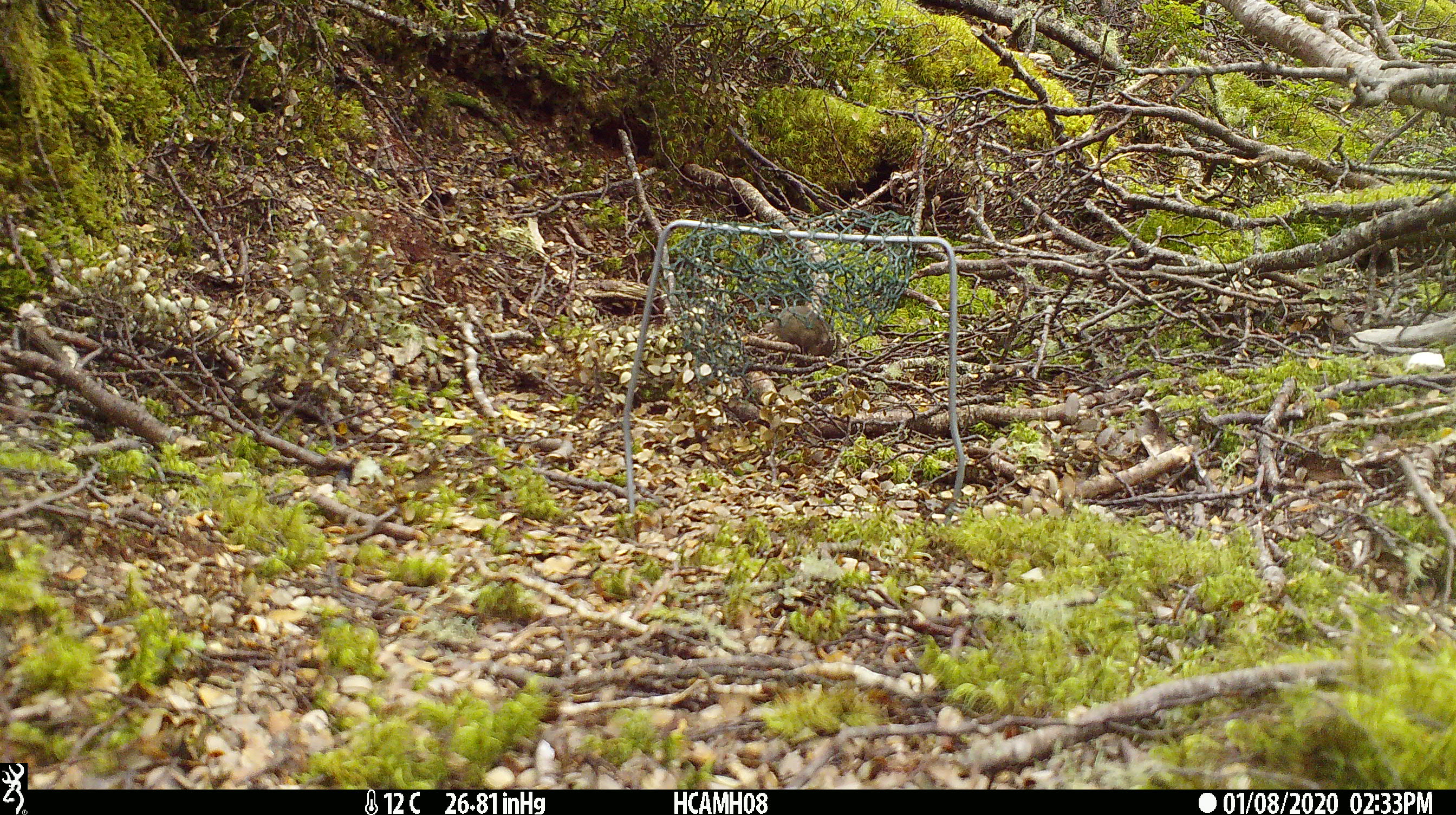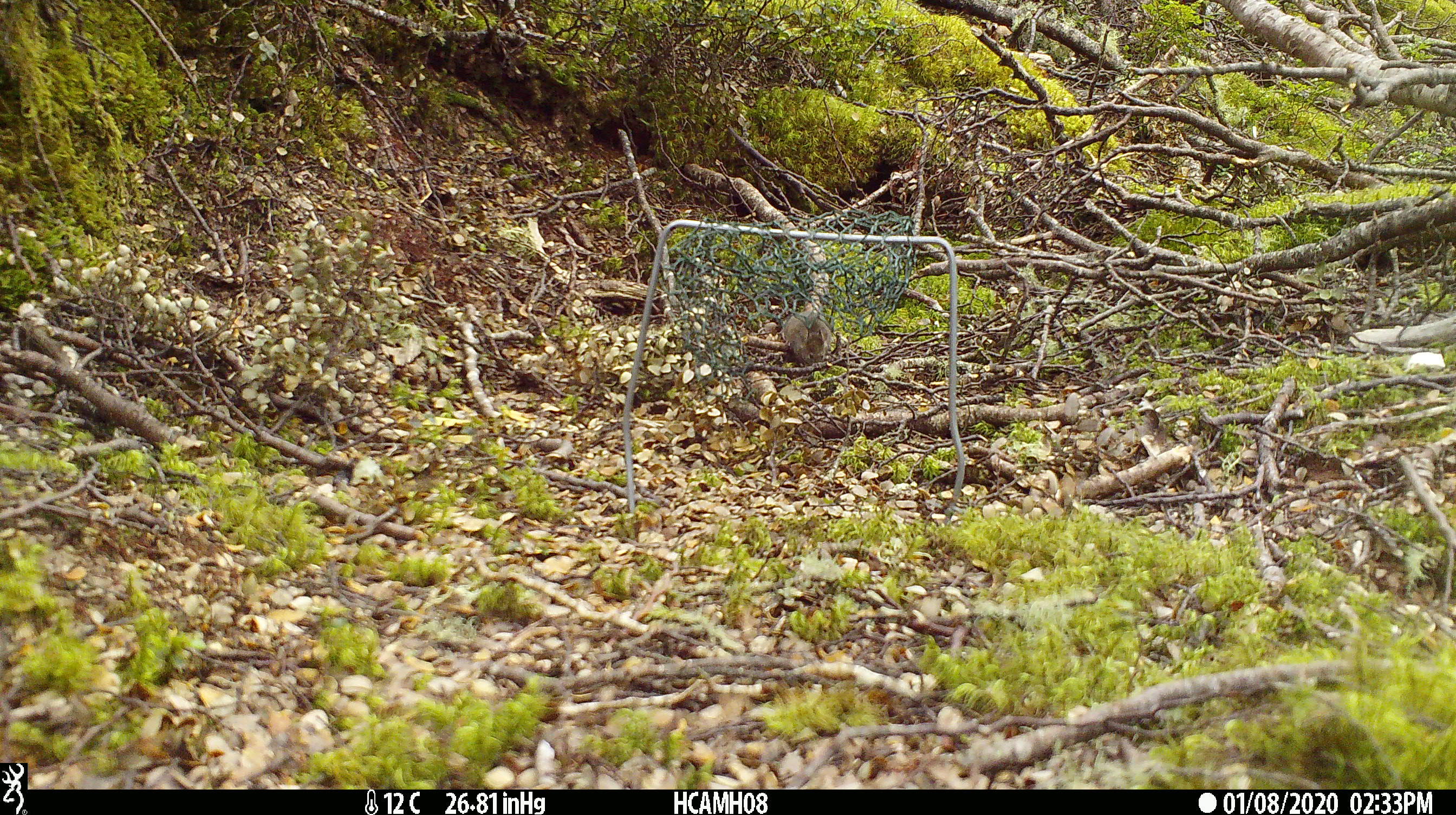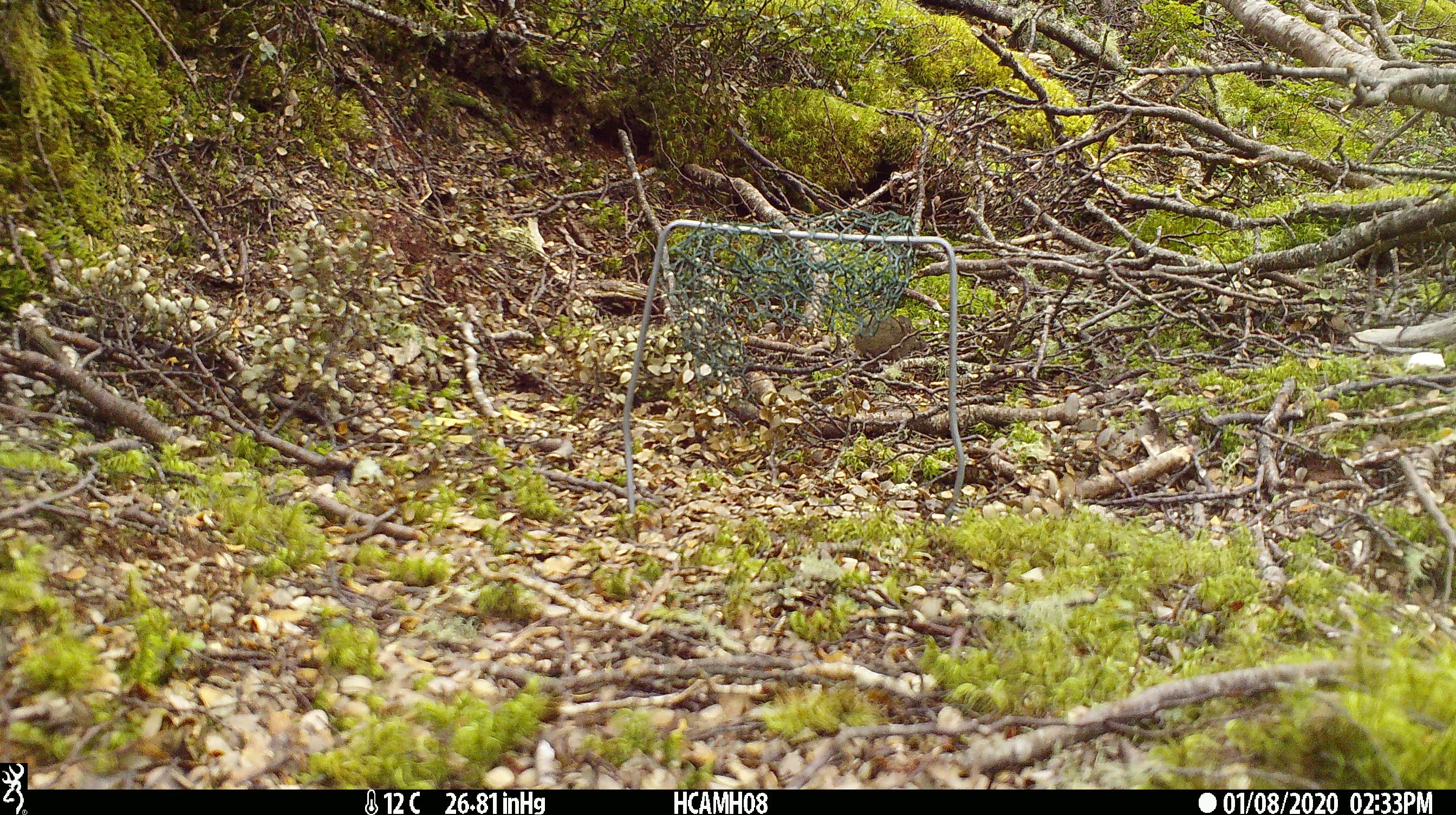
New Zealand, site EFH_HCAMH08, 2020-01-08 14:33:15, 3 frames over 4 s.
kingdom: Animalia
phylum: Chordata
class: Mammalia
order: Rodentia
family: Muridae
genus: Mus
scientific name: Mus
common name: mouse